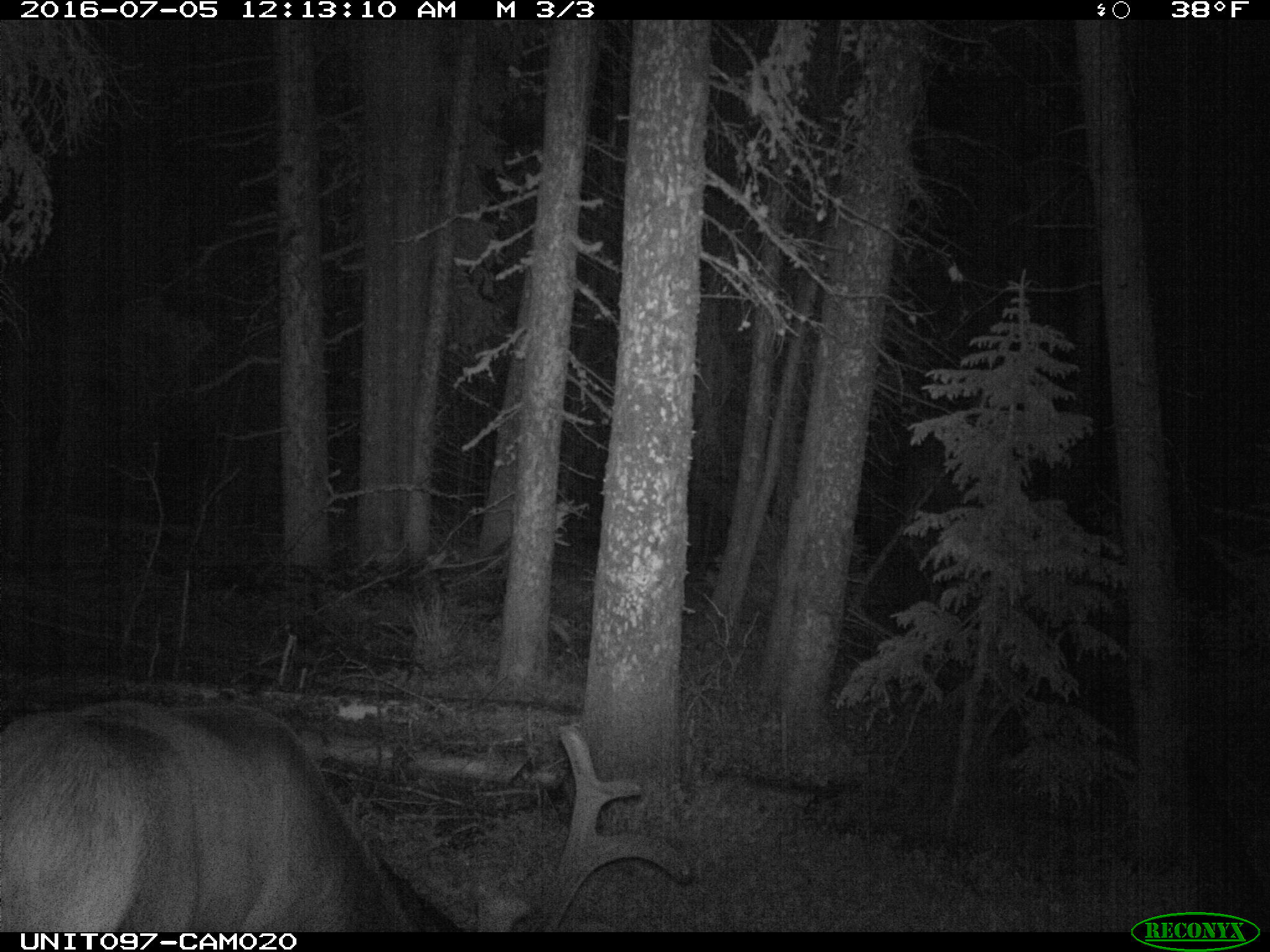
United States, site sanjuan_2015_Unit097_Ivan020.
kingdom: Animalia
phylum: Chordata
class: Mammalia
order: Artiodactyla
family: Cervidae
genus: Cervus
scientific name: Cervus elaphus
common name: red deer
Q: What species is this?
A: Cervus elaphus (red deer).